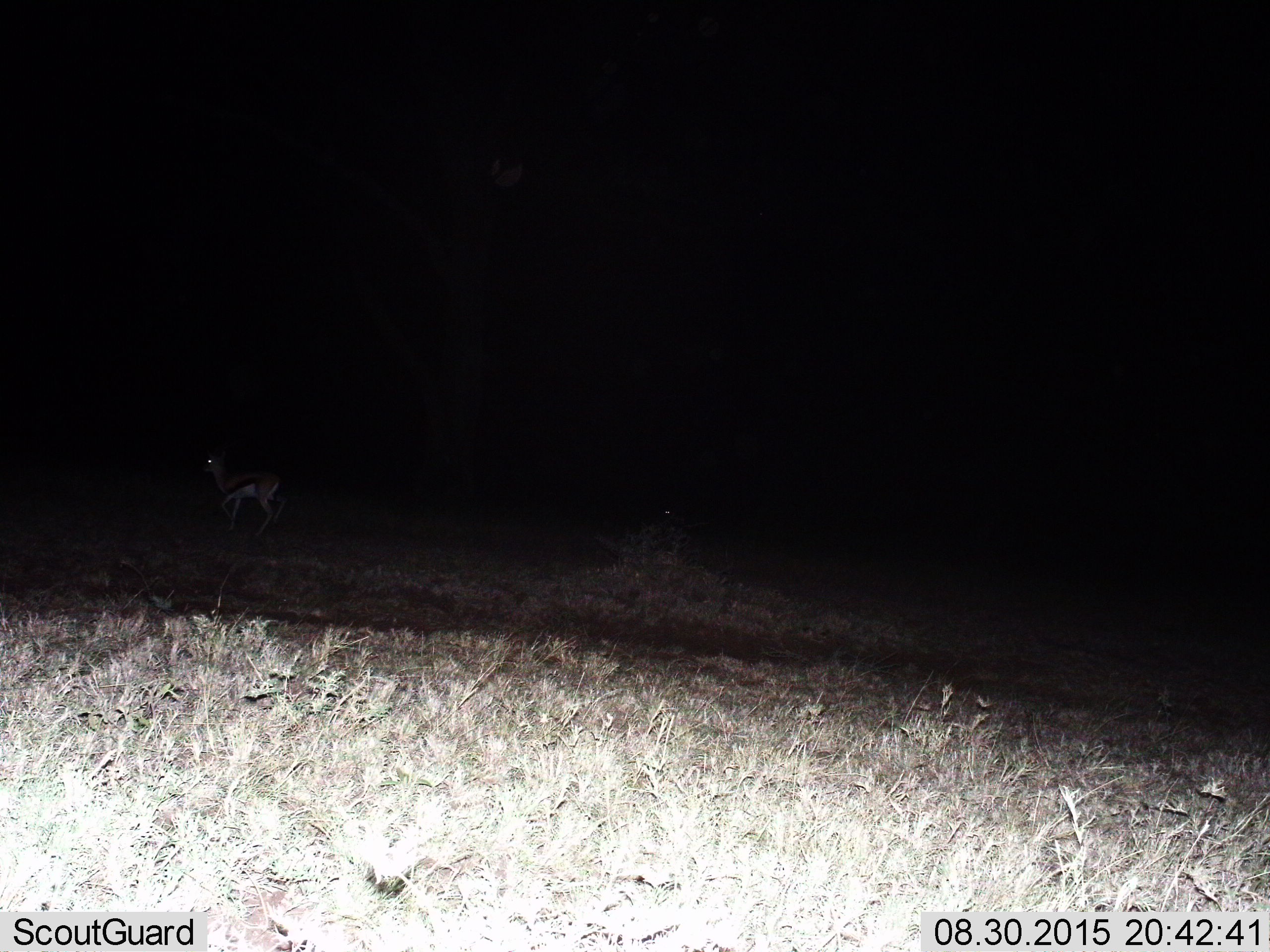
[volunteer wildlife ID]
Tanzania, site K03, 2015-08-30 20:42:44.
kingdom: Animalia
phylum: Chordata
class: Mammalia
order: Artiodactyla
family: Bovidae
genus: Eudorcas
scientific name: Eudorcas thomsonii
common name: thomson's gazelle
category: gazellethomsons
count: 2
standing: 38%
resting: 0%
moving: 75%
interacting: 0%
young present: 0%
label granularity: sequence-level